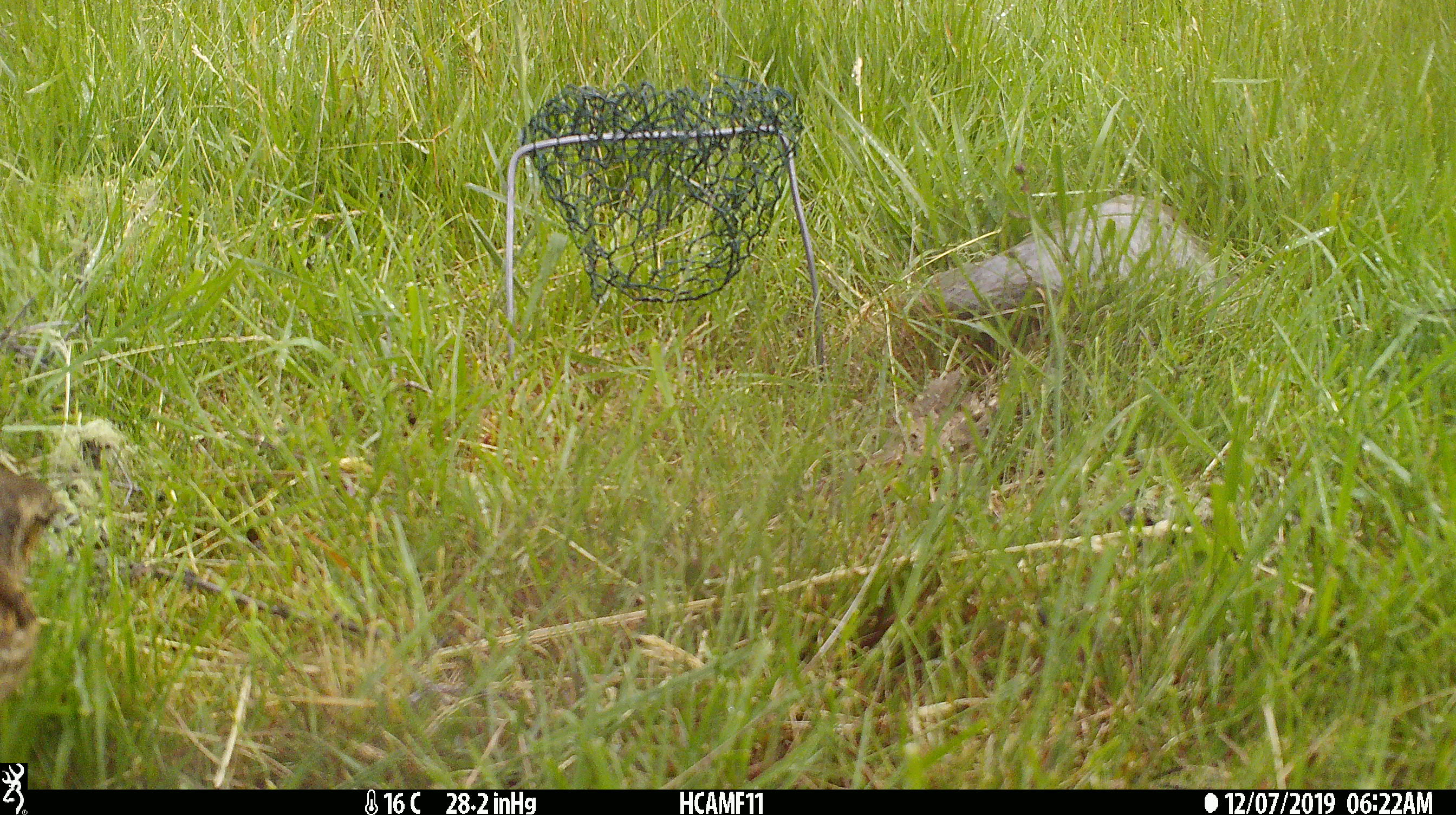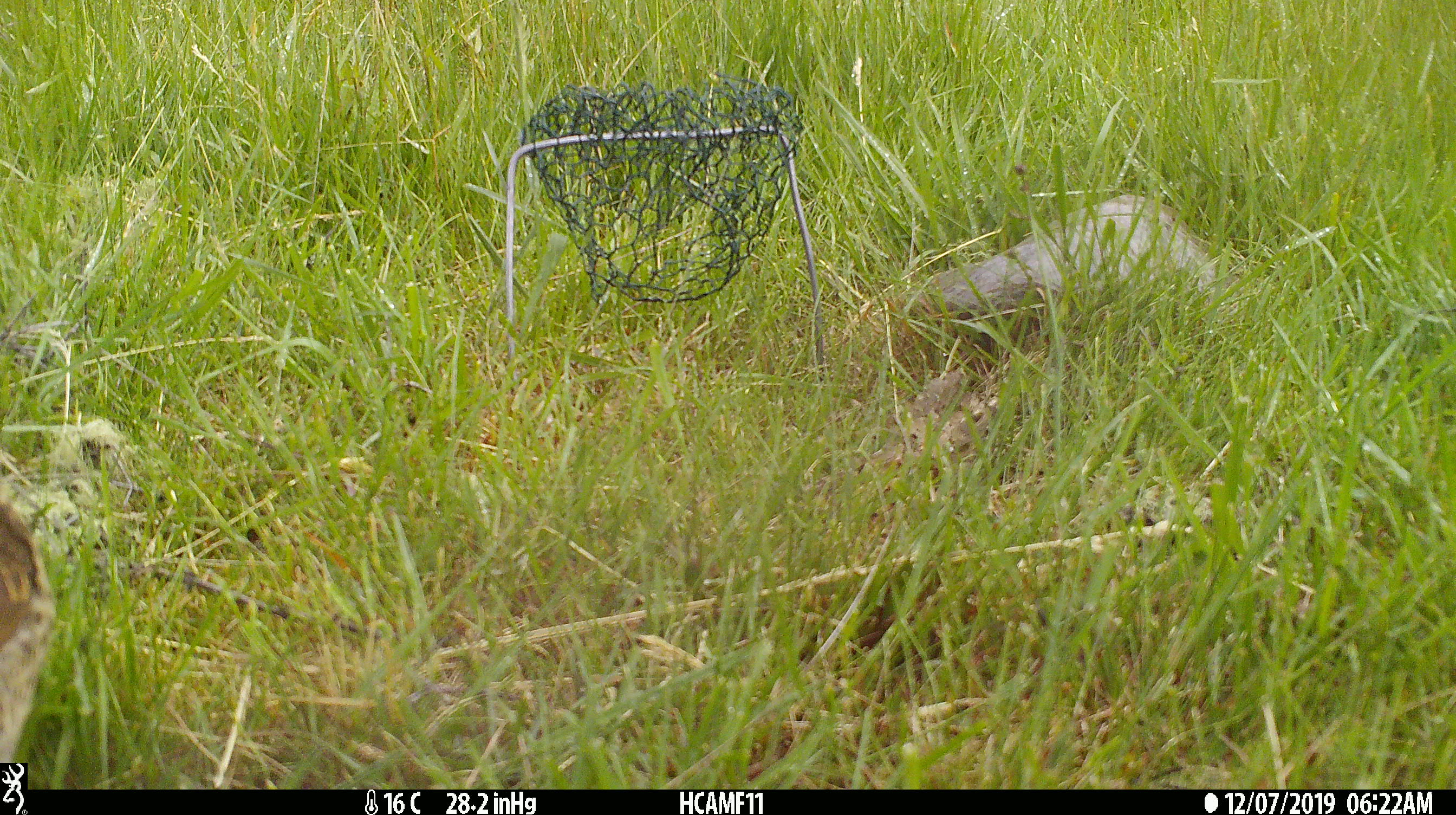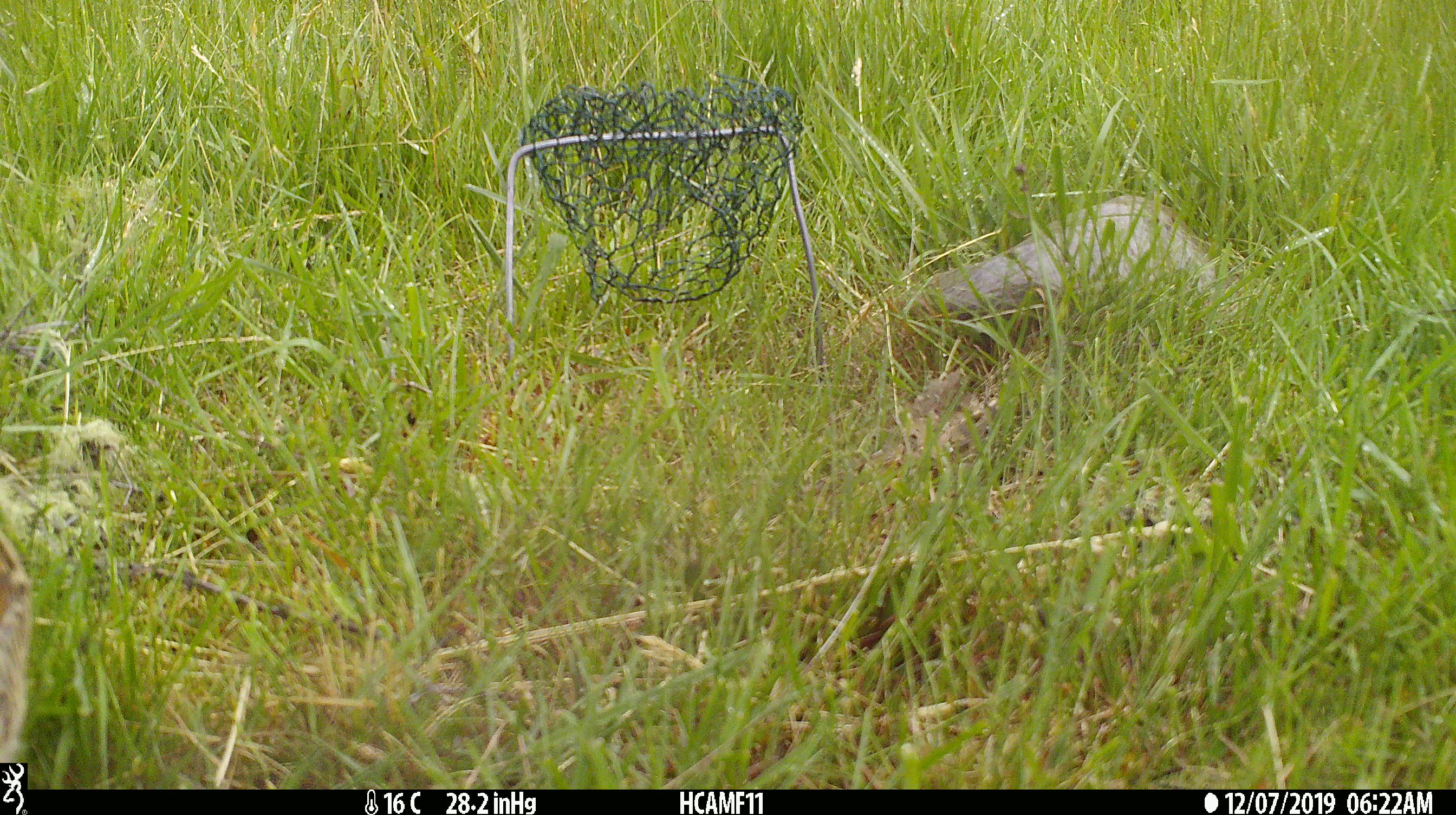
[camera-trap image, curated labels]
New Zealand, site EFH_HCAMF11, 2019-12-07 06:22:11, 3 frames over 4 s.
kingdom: Animalia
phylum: Chordata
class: Aves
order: Passeriformes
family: Turdidae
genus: Turdus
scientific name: Turdus philomelos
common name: song thrush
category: thrush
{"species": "thrush (song thrush) (Turdus philomelos)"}